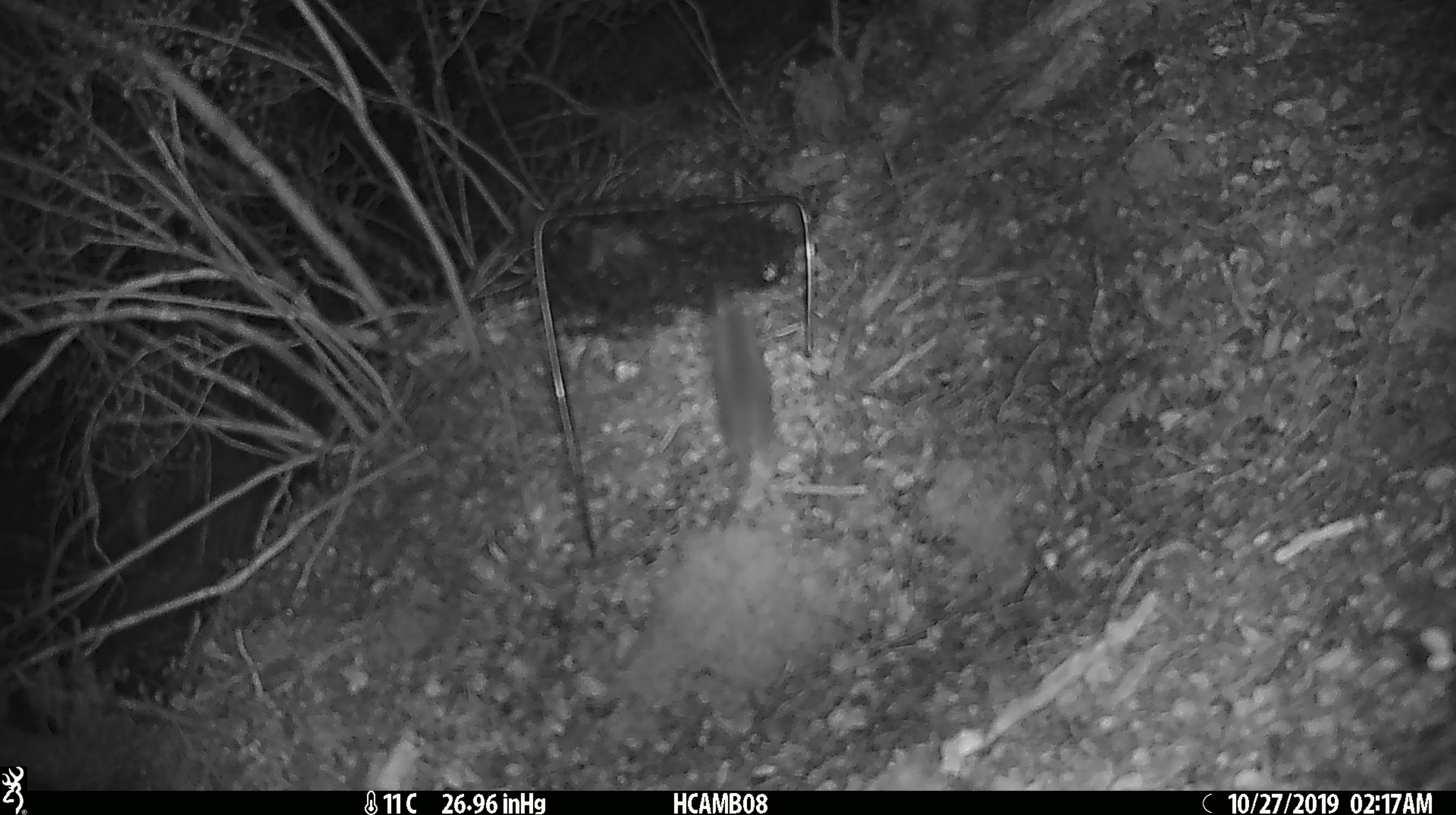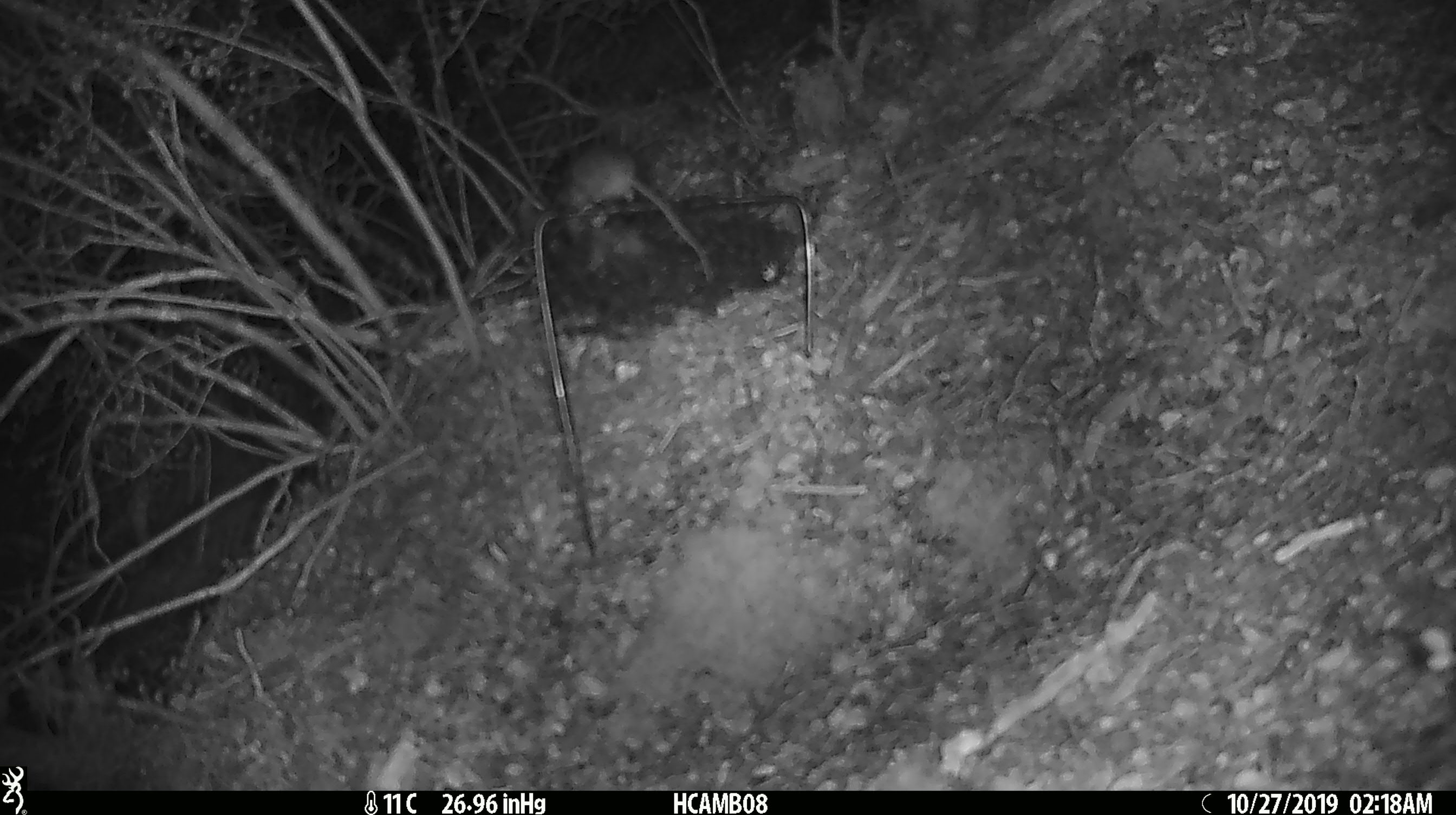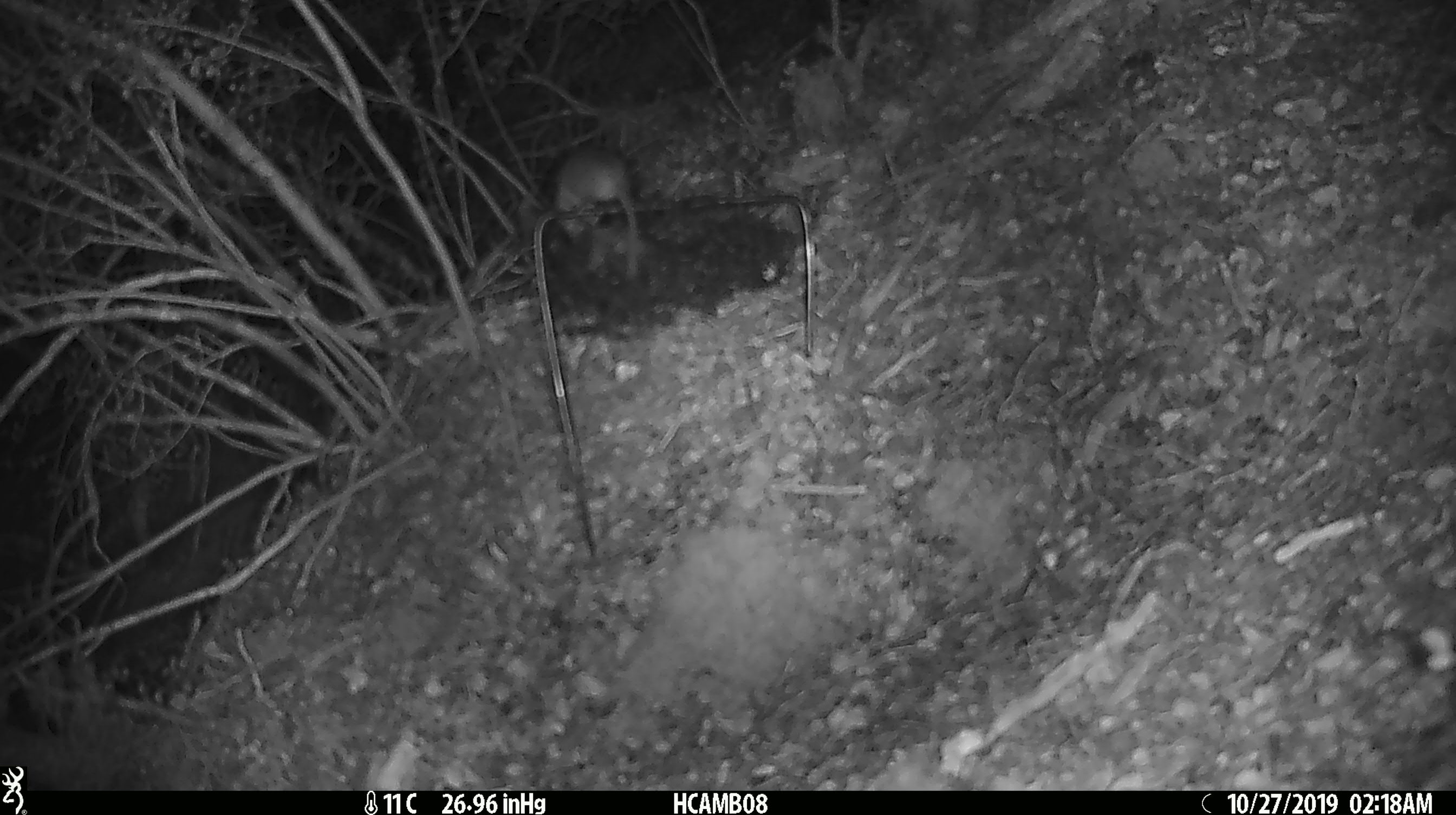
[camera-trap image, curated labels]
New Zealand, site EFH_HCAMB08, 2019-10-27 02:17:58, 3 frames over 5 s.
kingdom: Animalia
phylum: Chordata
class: Mammalia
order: Rodentia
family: Muridae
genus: Mus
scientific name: Mus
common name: mouse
Mouse (Mus).